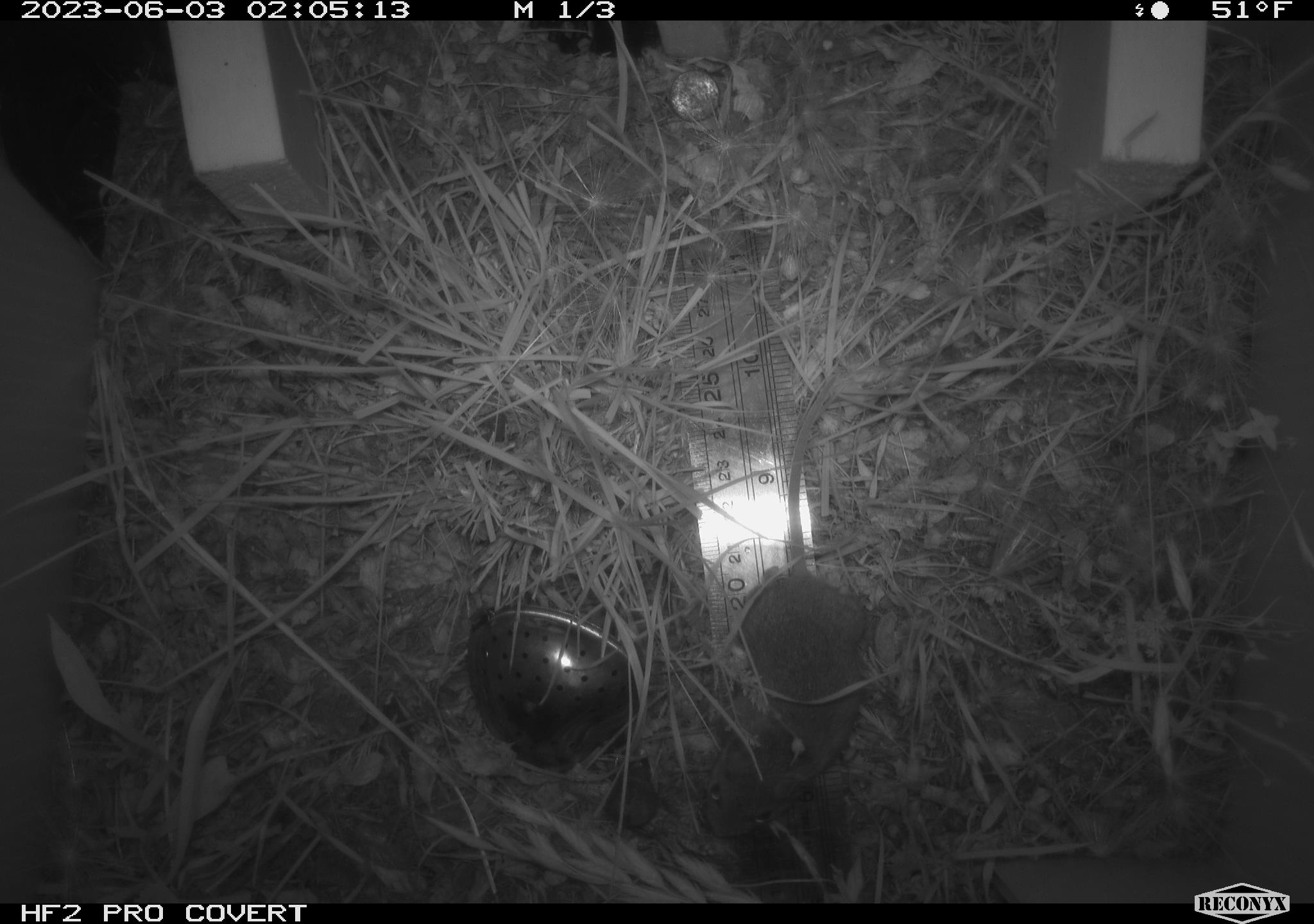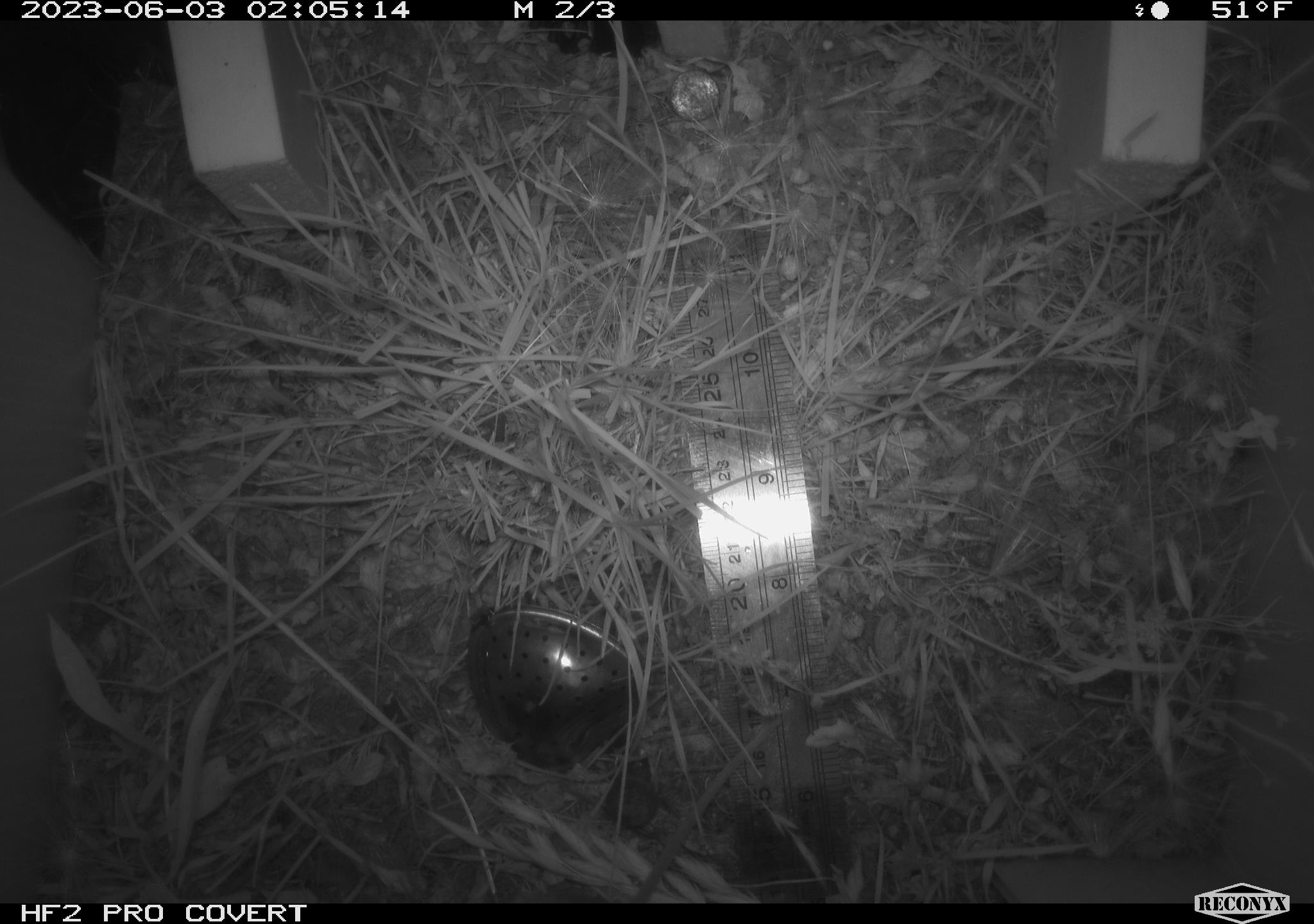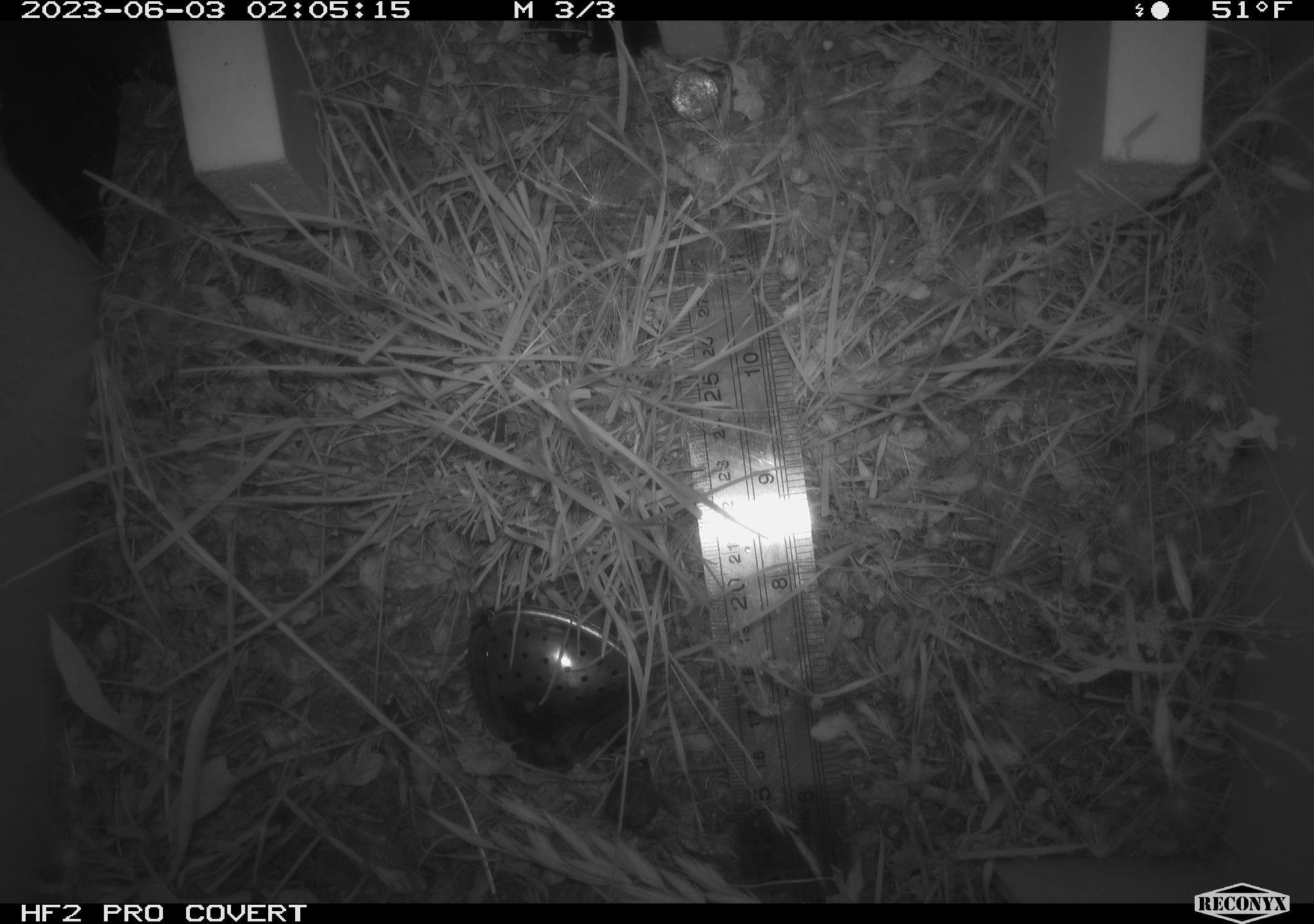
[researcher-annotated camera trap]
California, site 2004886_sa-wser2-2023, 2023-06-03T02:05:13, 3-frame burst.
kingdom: Animalia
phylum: Chordata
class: Mammalia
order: Rodentia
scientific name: Rodentia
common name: mouse species